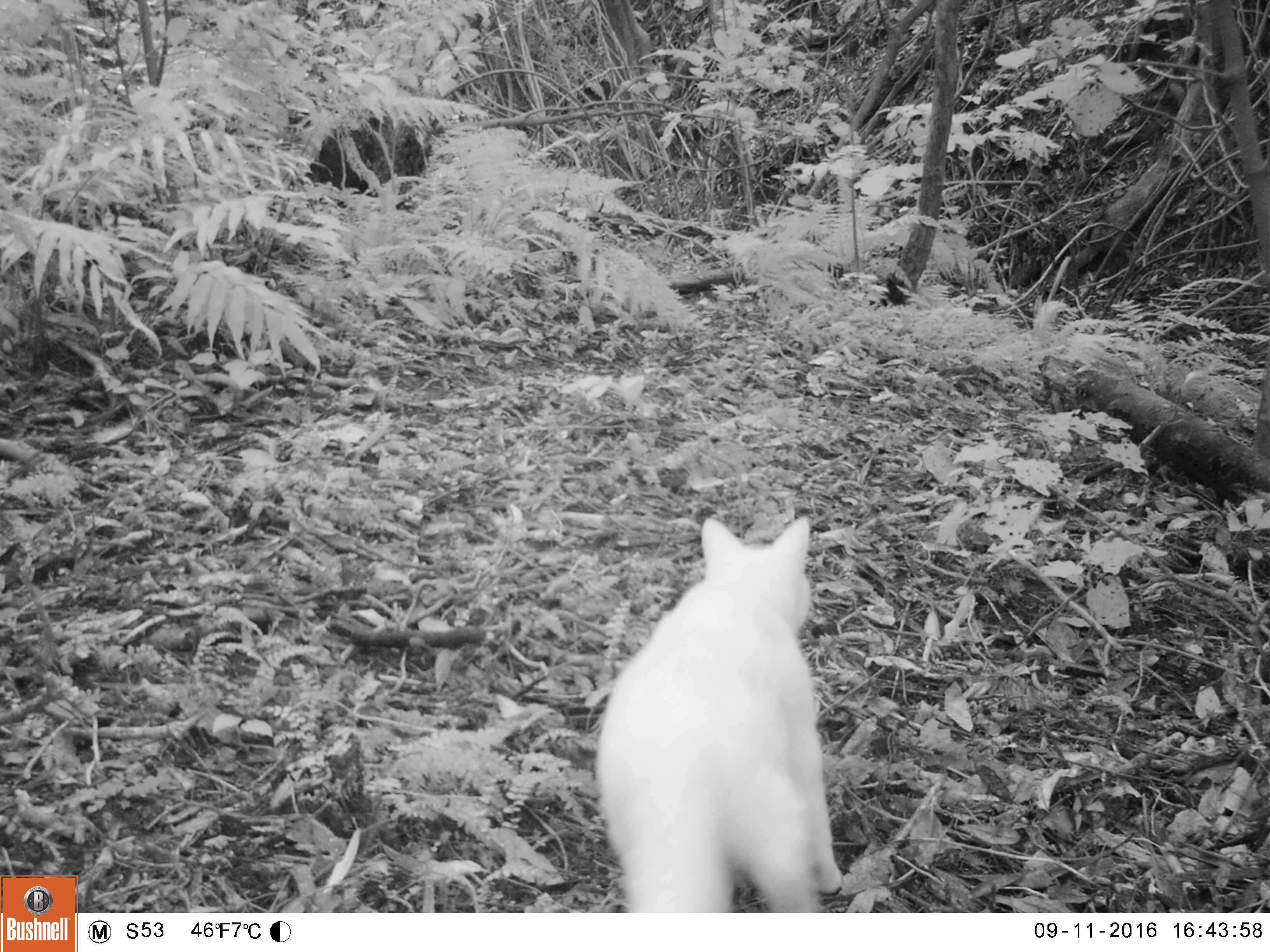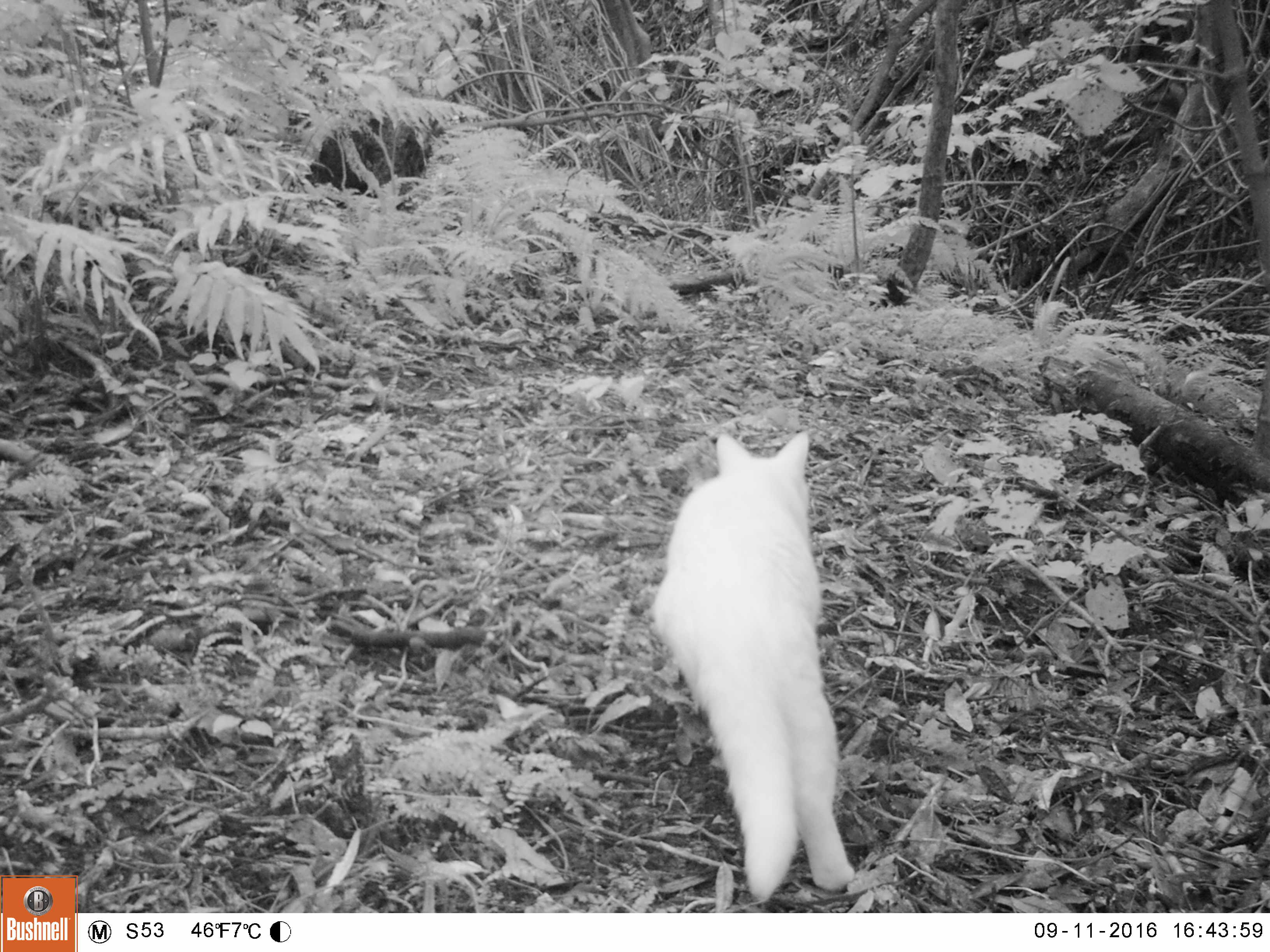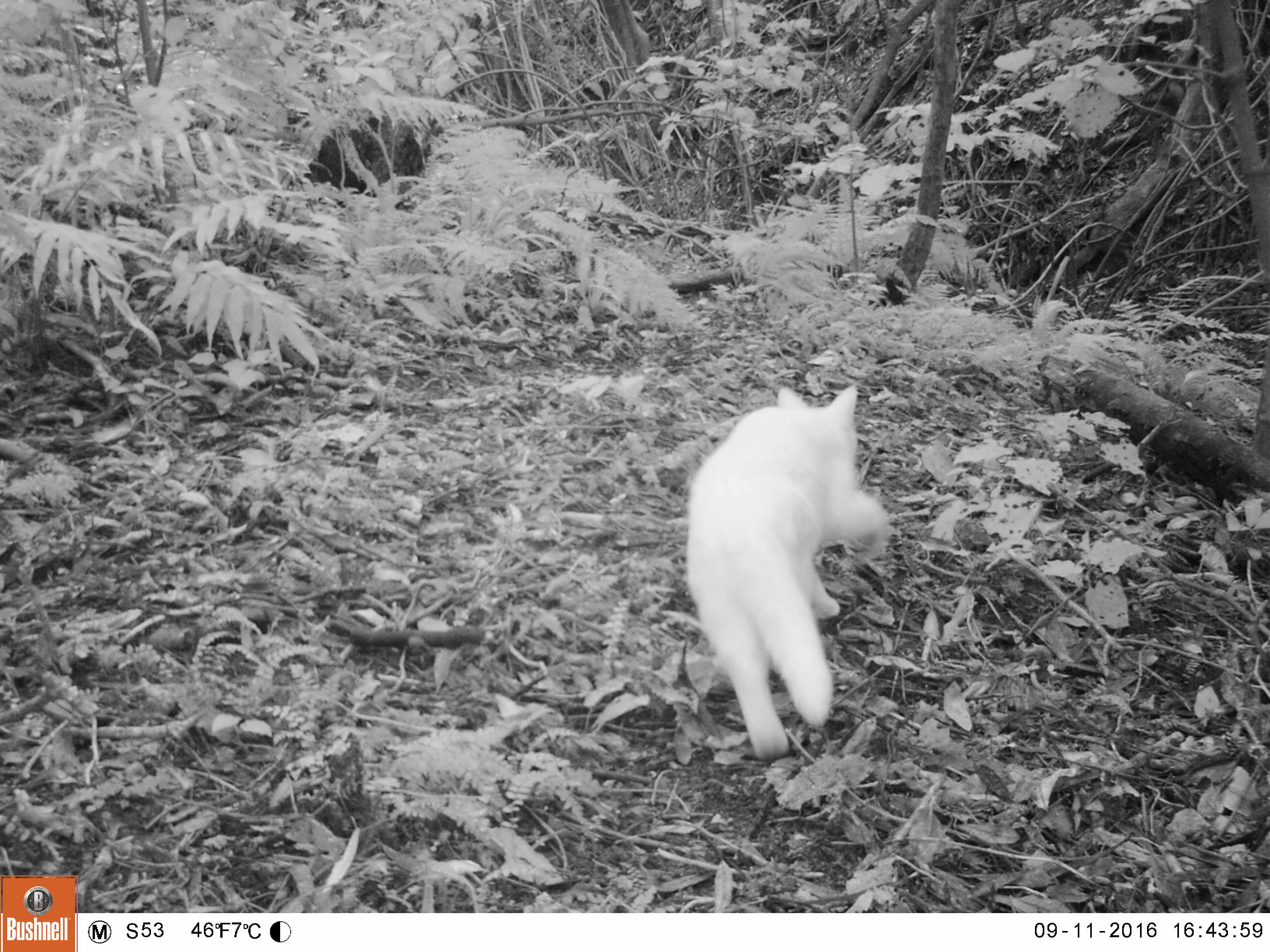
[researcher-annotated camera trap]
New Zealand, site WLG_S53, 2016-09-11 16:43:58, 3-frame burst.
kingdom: Animalia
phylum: Chordata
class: Mammalia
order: Carnivora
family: Felidae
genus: Felis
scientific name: Felis catus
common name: domestic cat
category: cat